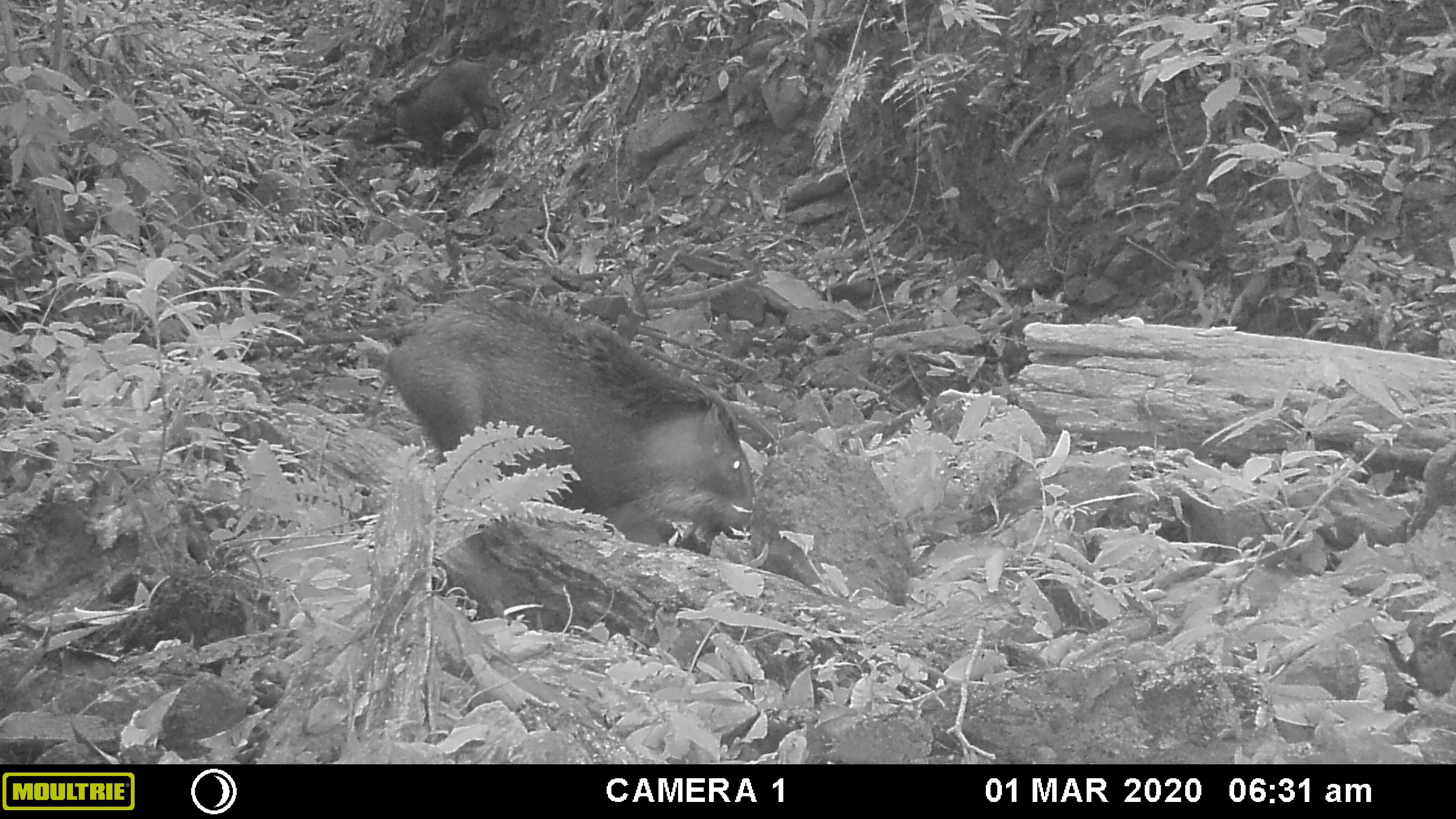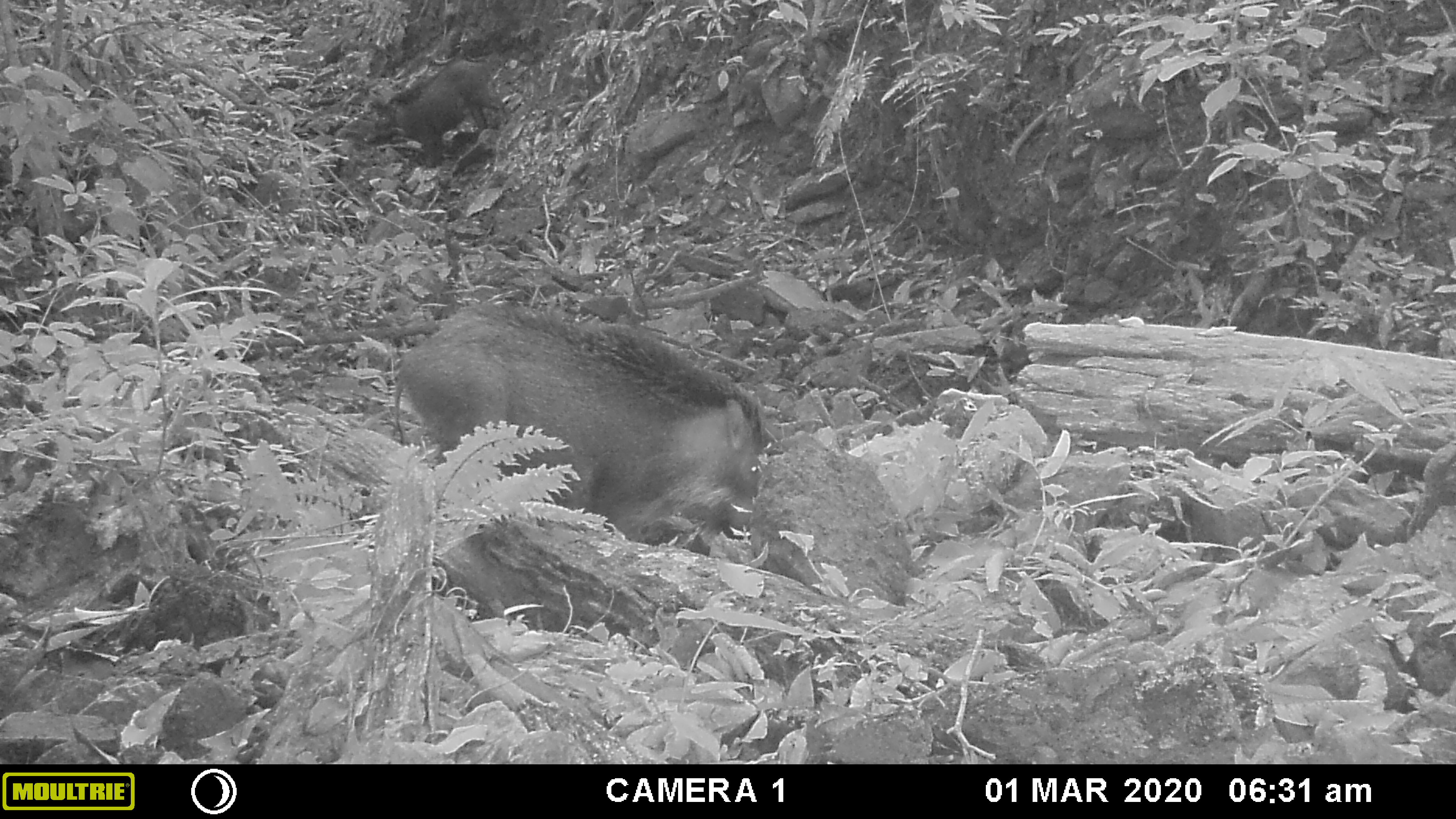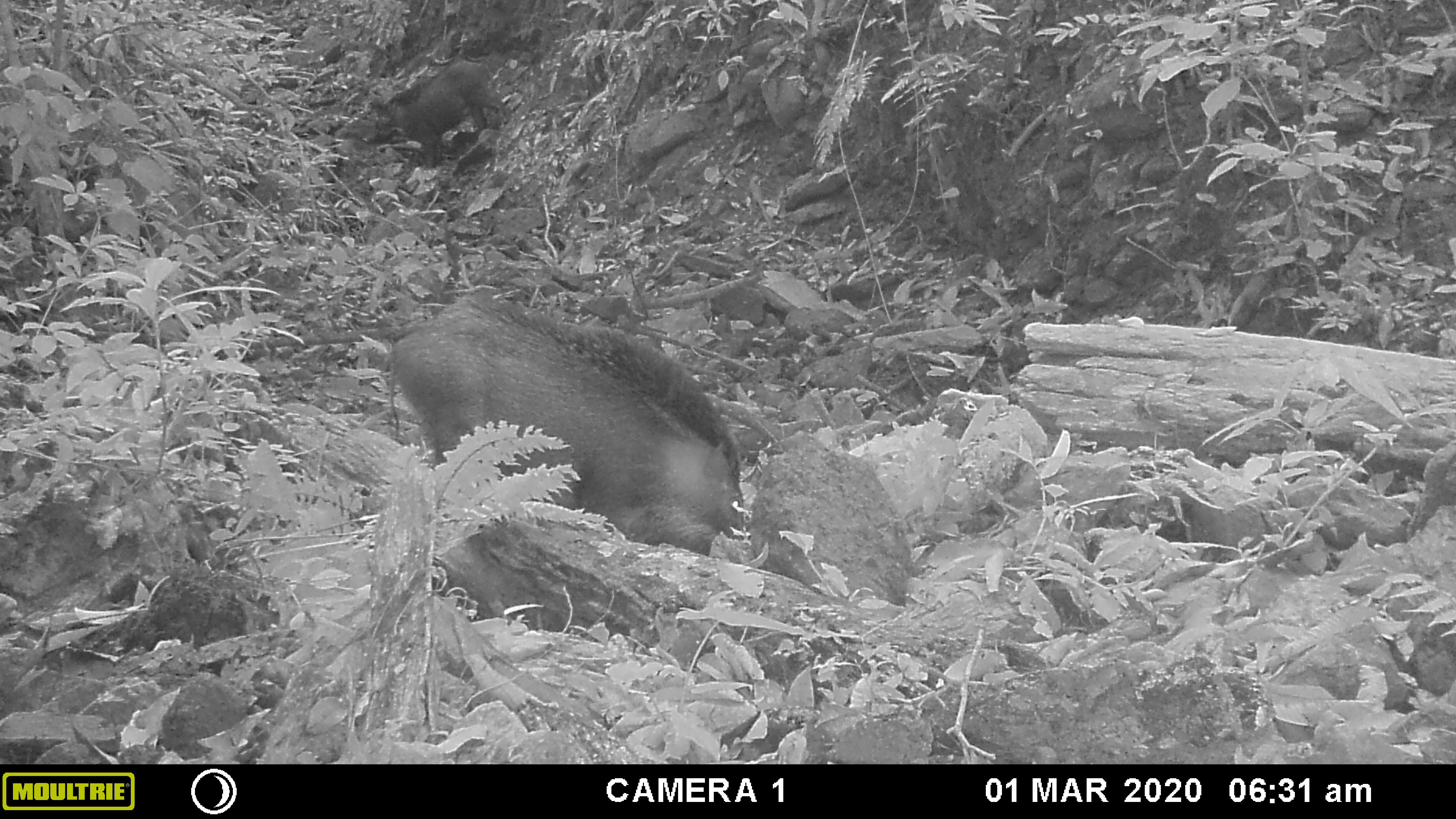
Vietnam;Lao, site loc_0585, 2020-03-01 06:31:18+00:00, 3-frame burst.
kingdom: Animalia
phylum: Chordata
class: Mammalia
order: Artiodactyla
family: Suidae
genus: Sus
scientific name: Sus scrofa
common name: eurasian wild pig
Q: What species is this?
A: Eurasian wild pig (Sus scrofa).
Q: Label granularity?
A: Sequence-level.